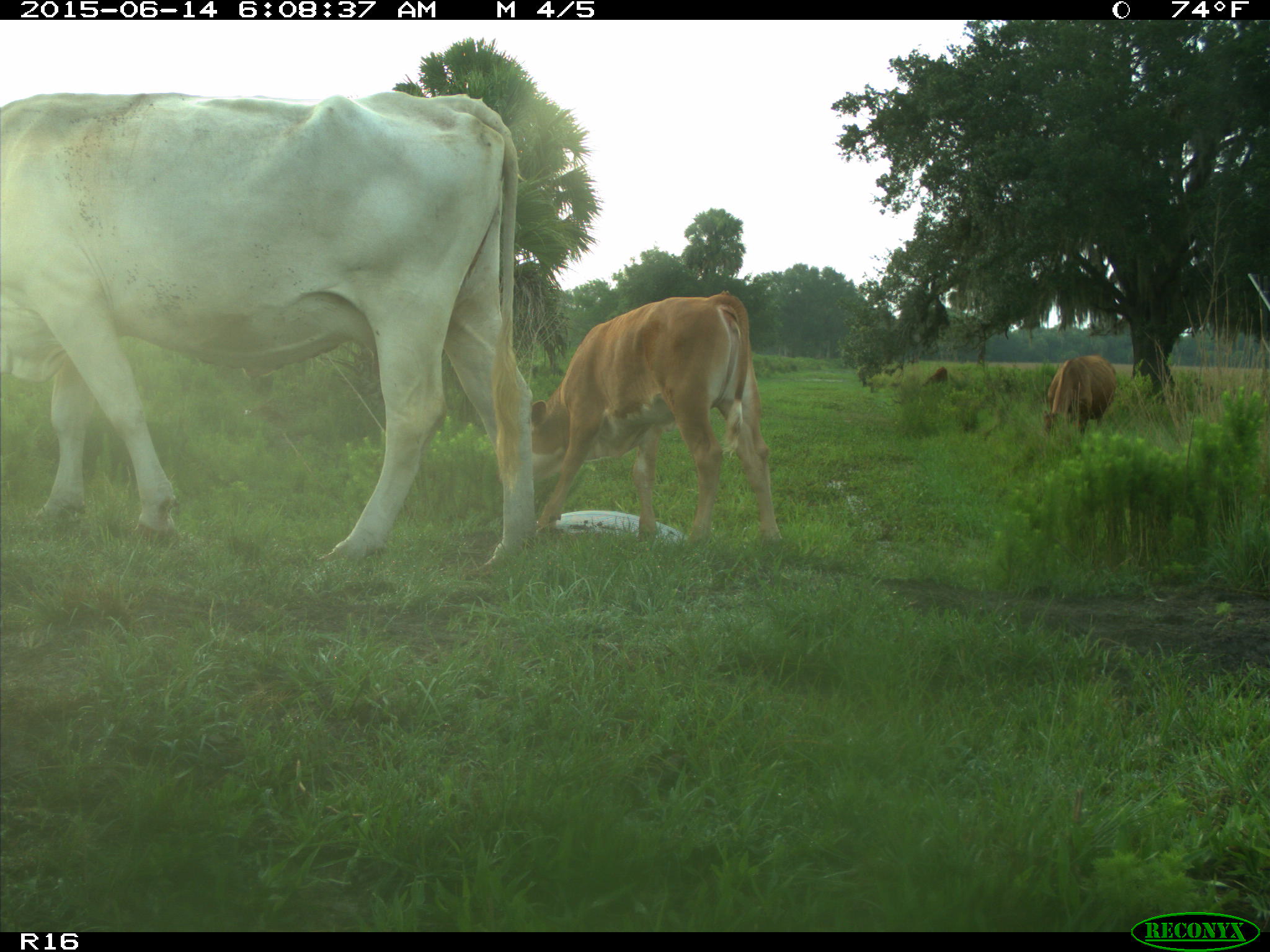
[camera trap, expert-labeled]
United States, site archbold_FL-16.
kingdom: Animalia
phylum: Chordata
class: Mammalia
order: Artiodactyla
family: Bovidae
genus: Bos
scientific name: Bos taurus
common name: domestic cow